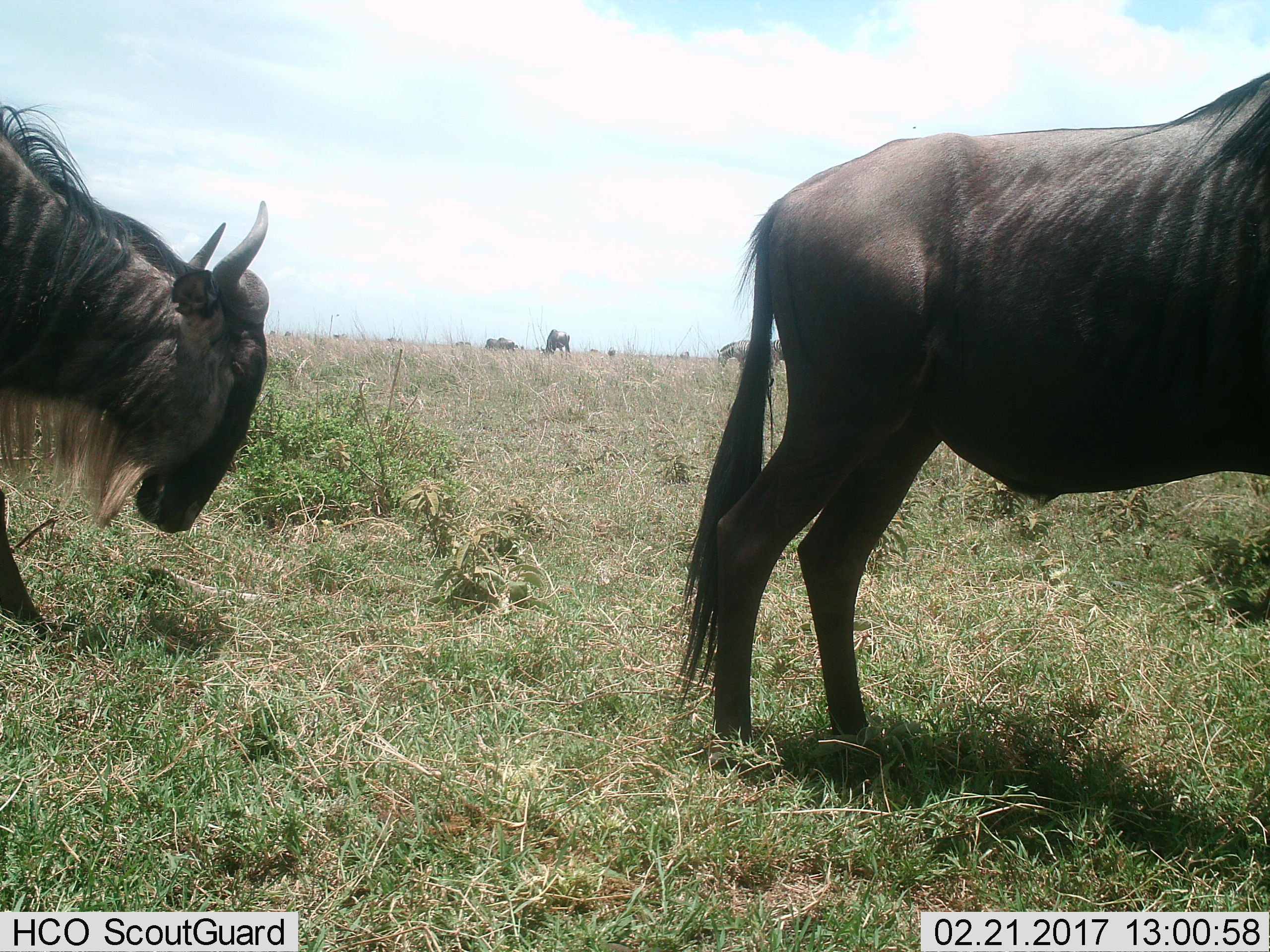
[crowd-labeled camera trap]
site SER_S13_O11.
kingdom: Animalia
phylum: Chordata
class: Mammalia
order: Artiodactyla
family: Bovidae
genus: Connochaetes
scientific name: Connochaetes taurinus taurinus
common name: blue wildebeest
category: wildebeestblue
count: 4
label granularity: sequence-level